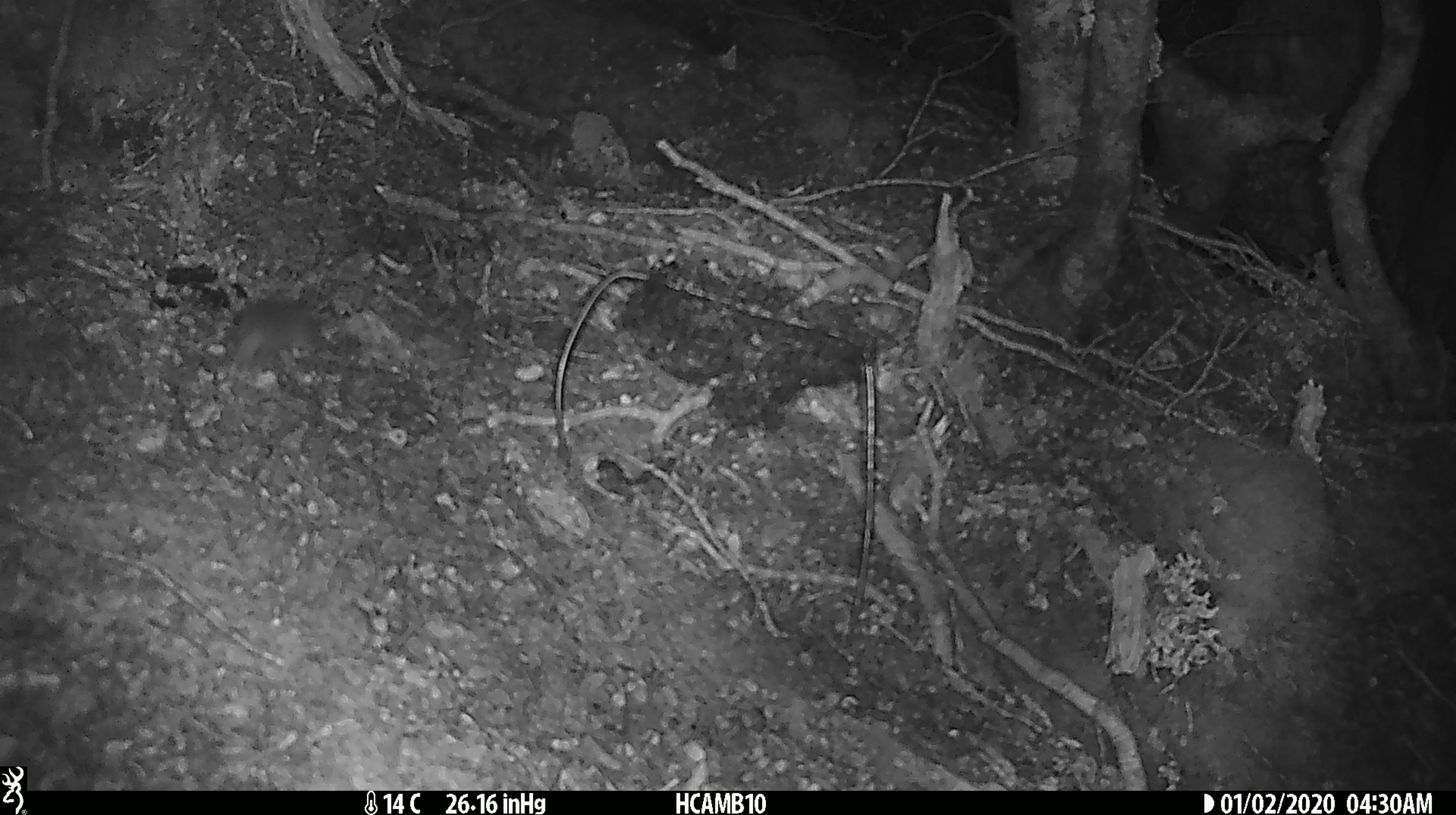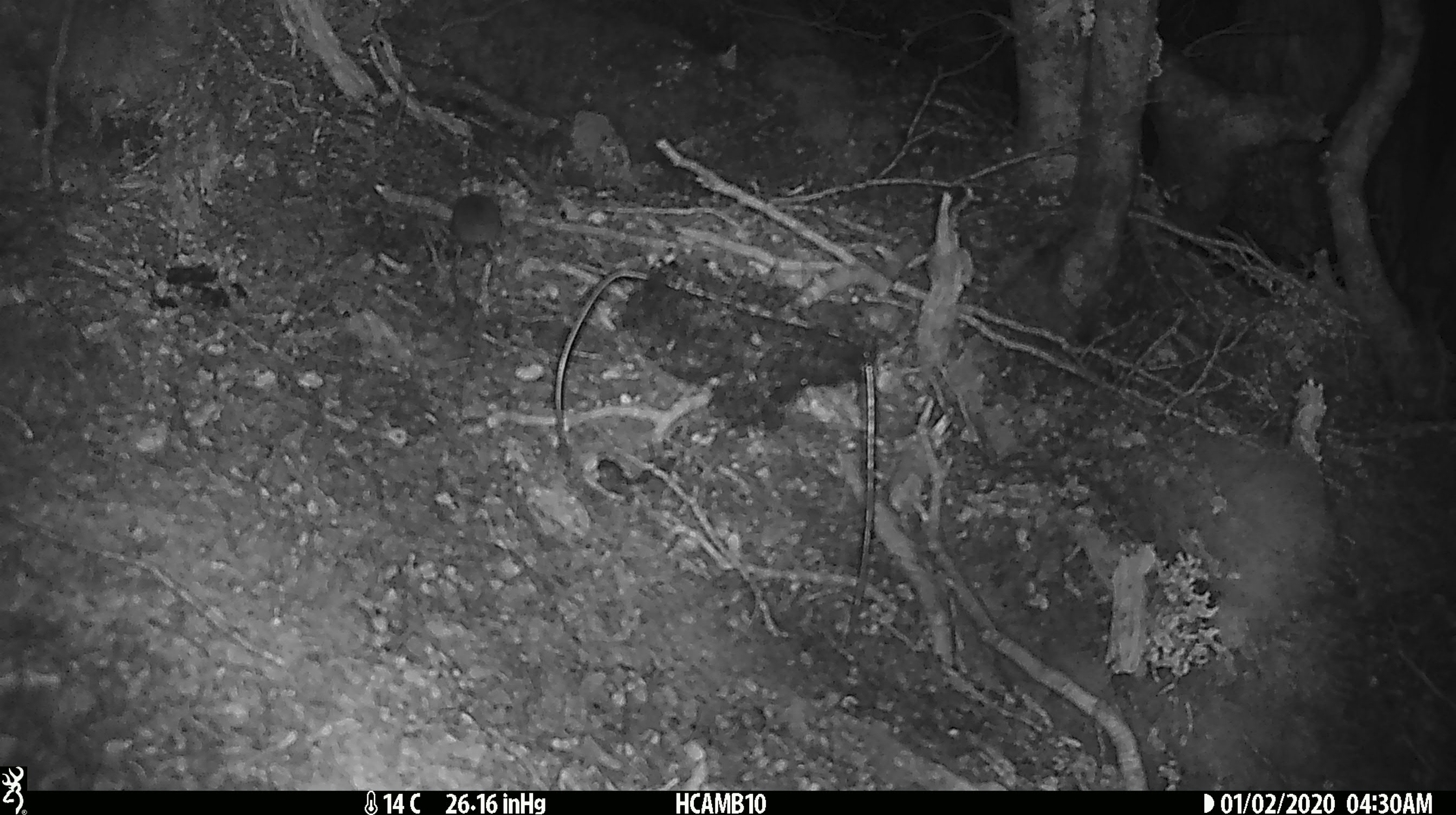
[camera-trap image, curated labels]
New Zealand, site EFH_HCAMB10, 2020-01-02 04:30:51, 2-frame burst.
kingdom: Animalia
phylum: Chordata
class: Mammalia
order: Rodentia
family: Muridae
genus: Mus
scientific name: Mus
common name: mouse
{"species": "mouse (Mus)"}